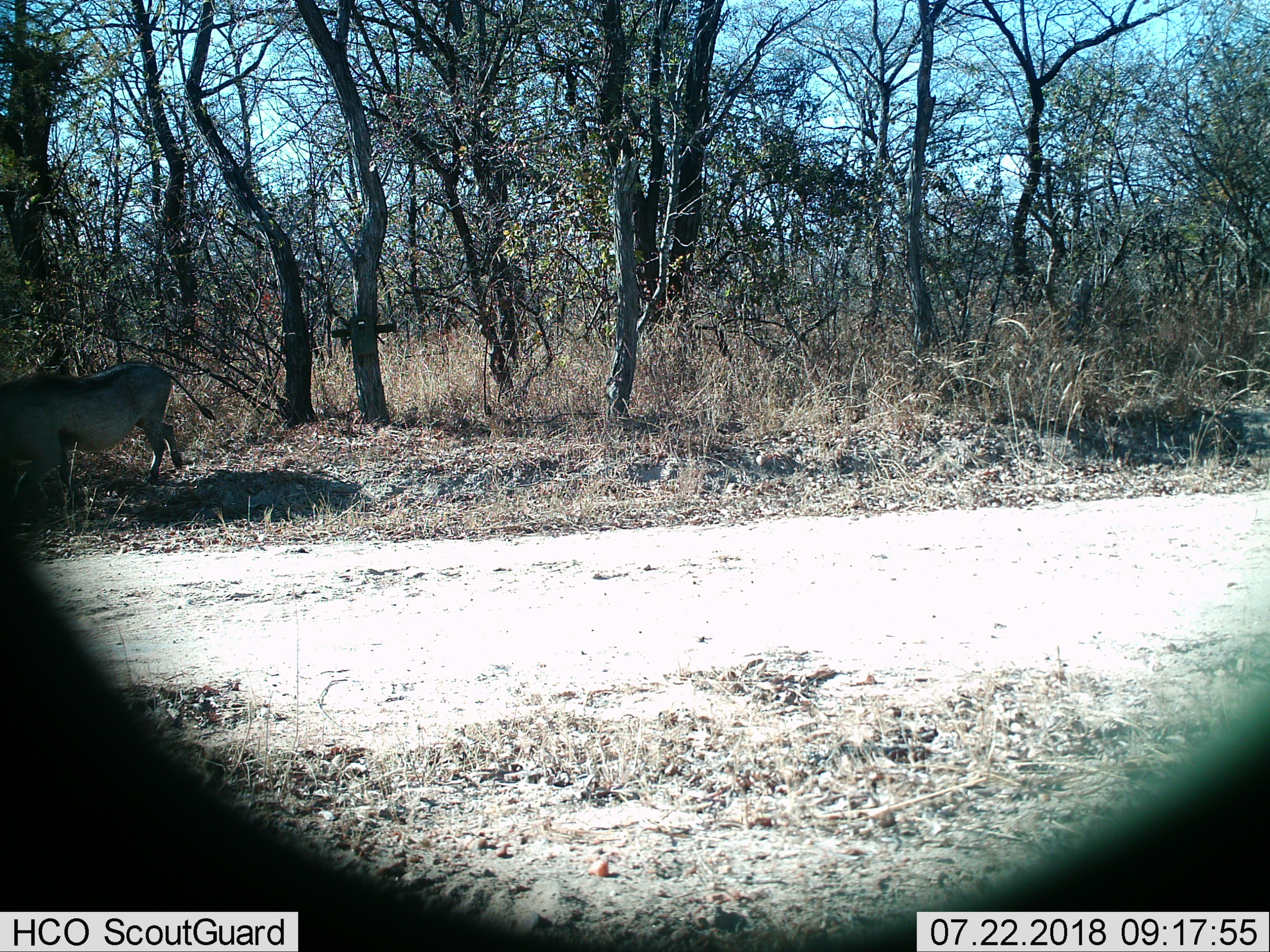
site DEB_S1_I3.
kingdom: Animalia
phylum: Chordata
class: Mammalia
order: Artiodactyla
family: Suidae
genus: Phacochoerus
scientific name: Phacochoerus africanus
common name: warthog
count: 1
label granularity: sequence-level